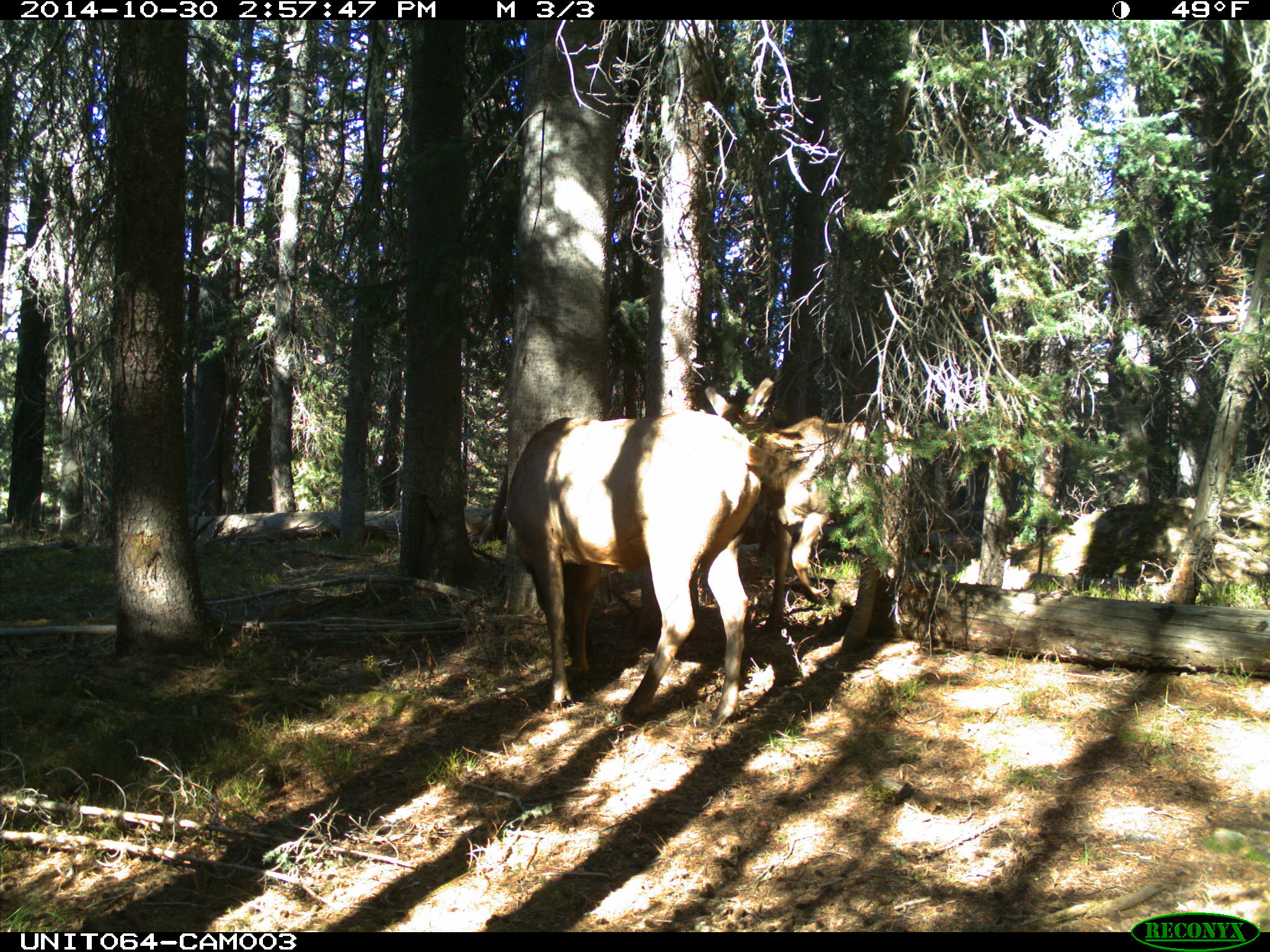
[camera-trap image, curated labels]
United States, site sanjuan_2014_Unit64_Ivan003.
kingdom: Animalia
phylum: Chordata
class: Mammalia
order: Artiodactyla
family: Cervidae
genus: Cervus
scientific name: Cervus elaphus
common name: red deer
Cervus elaphus (red deer).